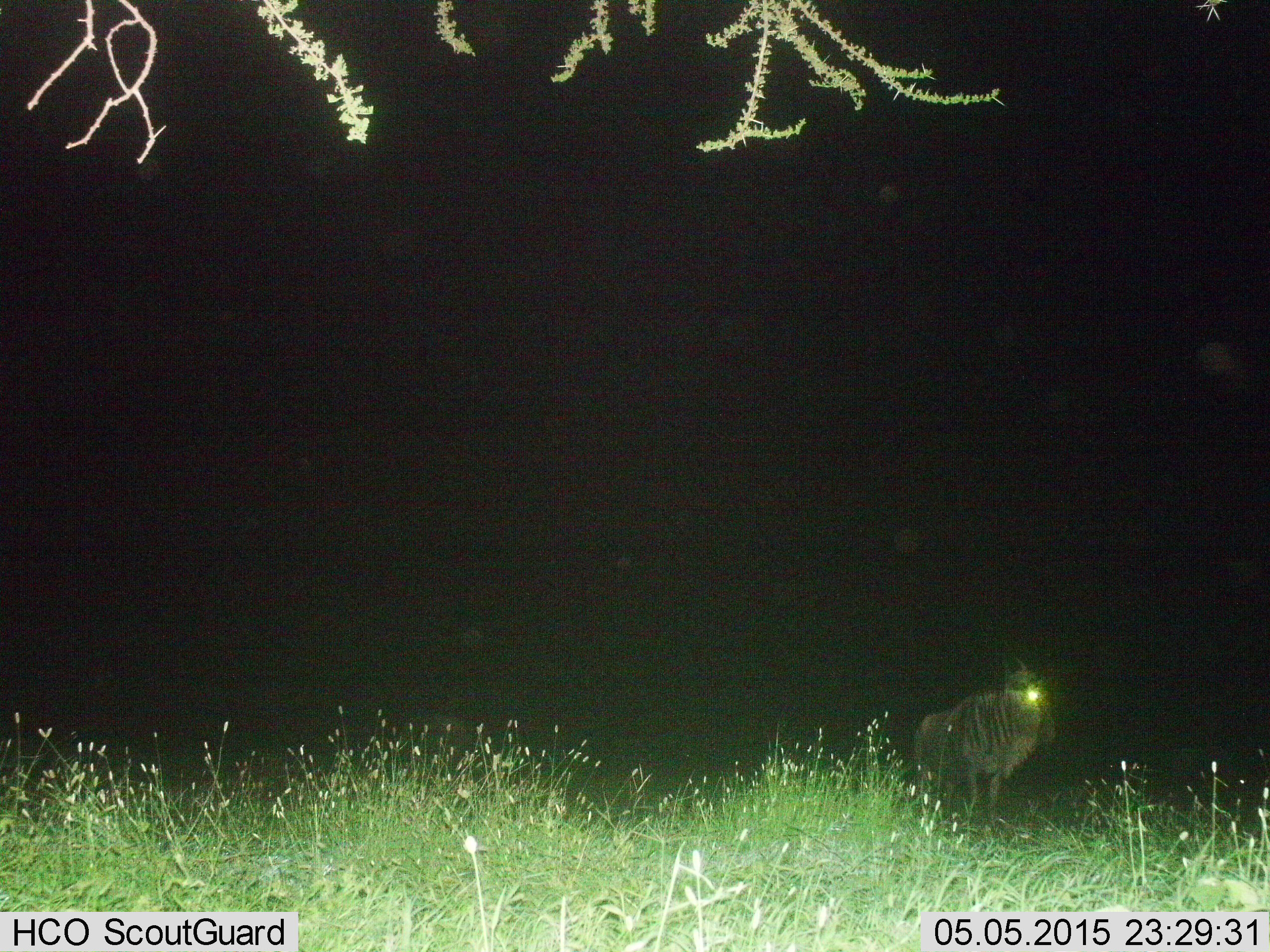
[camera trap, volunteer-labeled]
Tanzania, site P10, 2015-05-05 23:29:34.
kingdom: Animalia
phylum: Chordata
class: Mammalia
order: Artiodactyla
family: Bovidae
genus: Connochaetes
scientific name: Connochaetes taurinus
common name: blue wildebeest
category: wildebeest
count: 1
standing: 100%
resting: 0%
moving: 0%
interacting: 0%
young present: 0%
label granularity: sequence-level